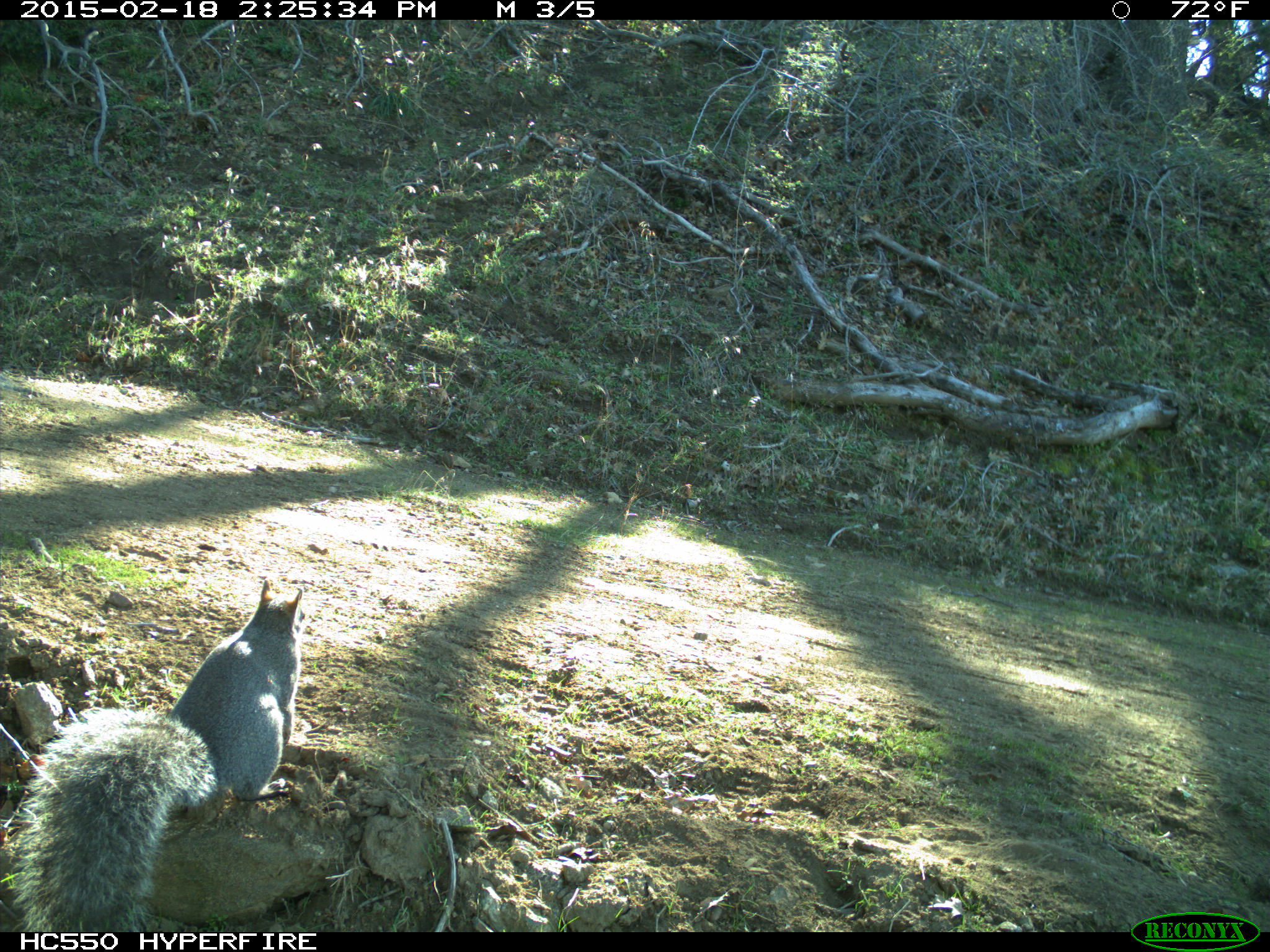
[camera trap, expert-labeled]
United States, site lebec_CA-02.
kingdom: Animalia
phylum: Chordata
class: Mammalia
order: Rodentia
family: Sciuridae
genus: Sciurus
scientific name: Sciurus carolinensis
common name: eastern gray squirrel